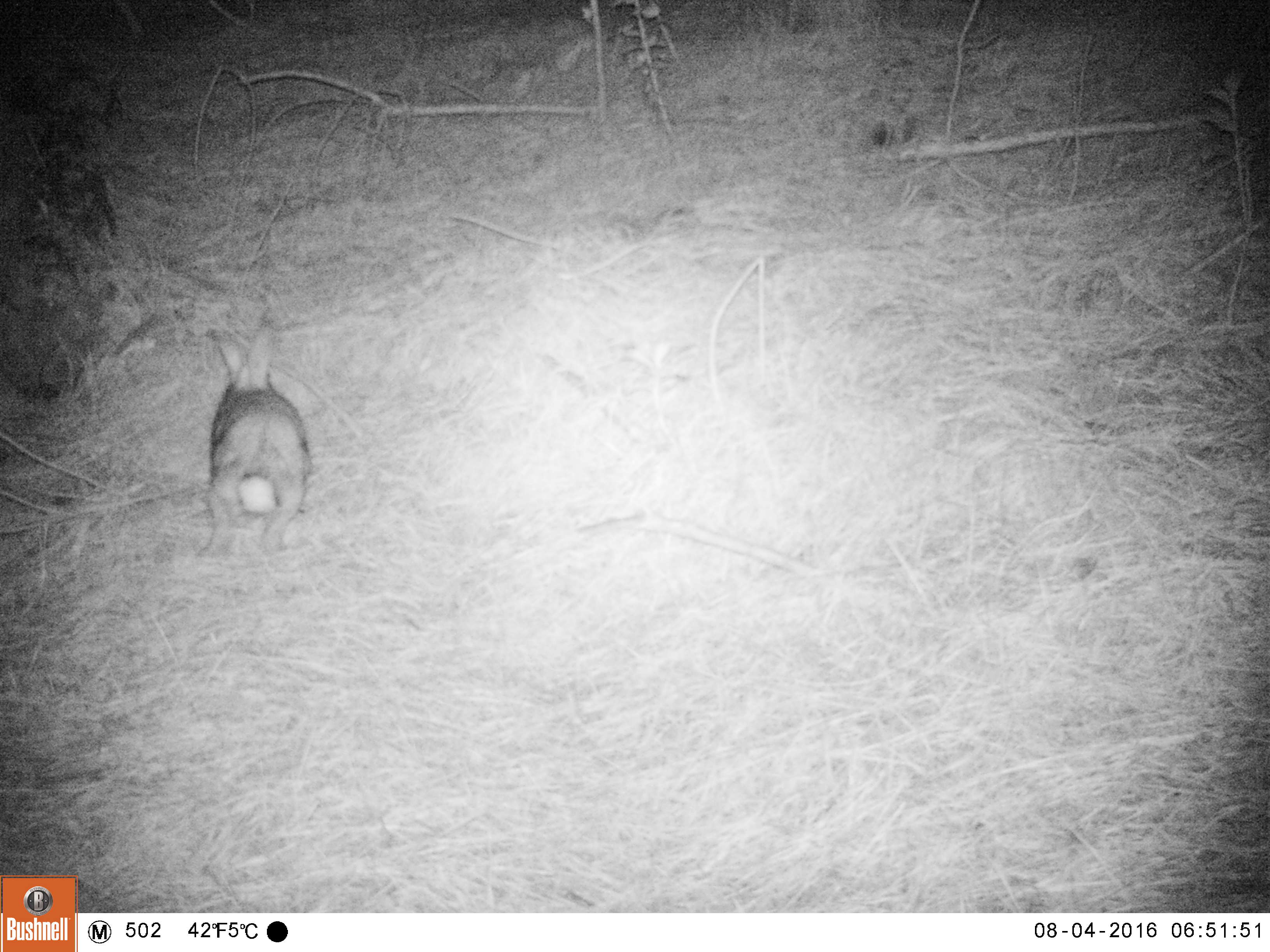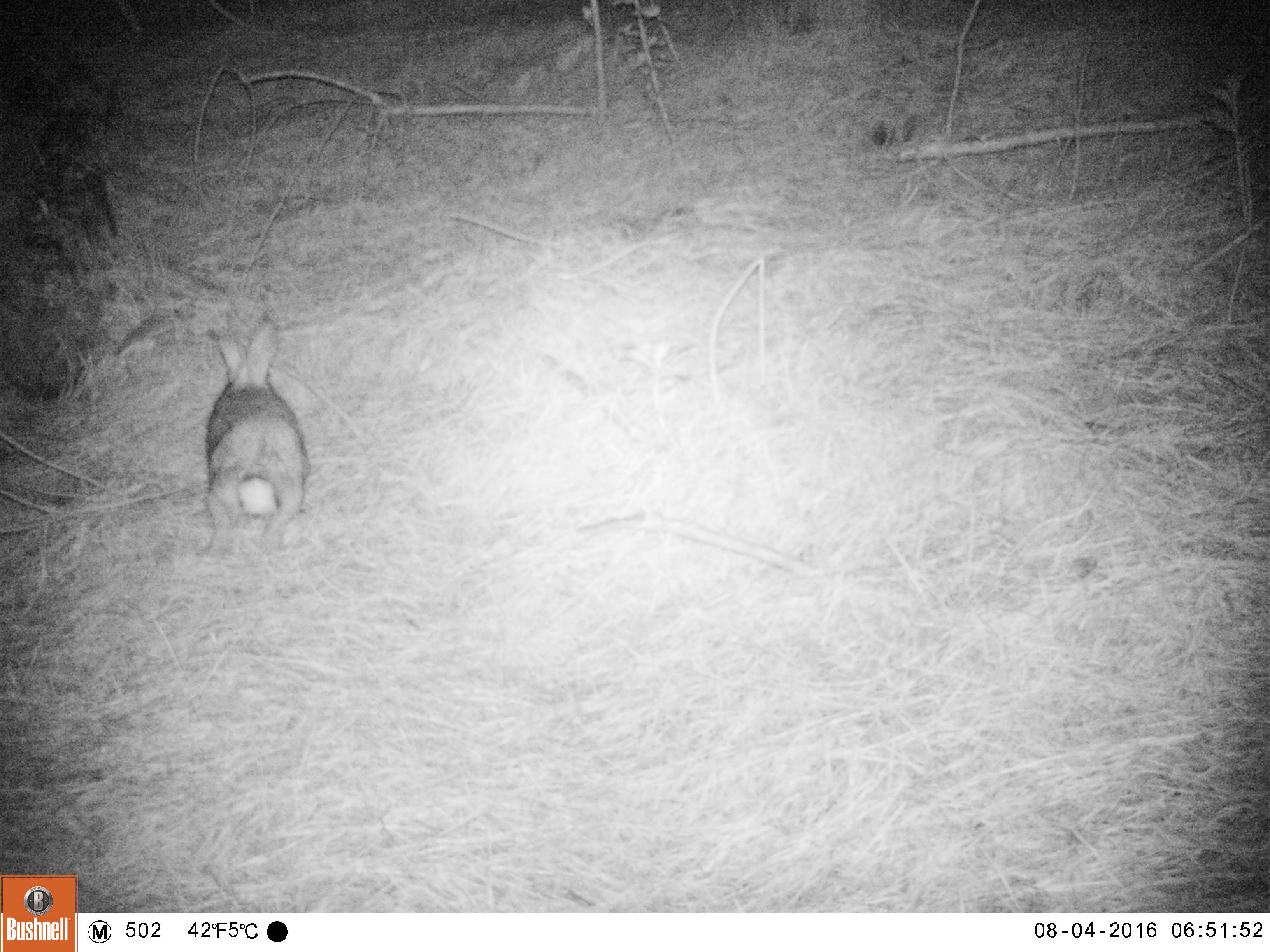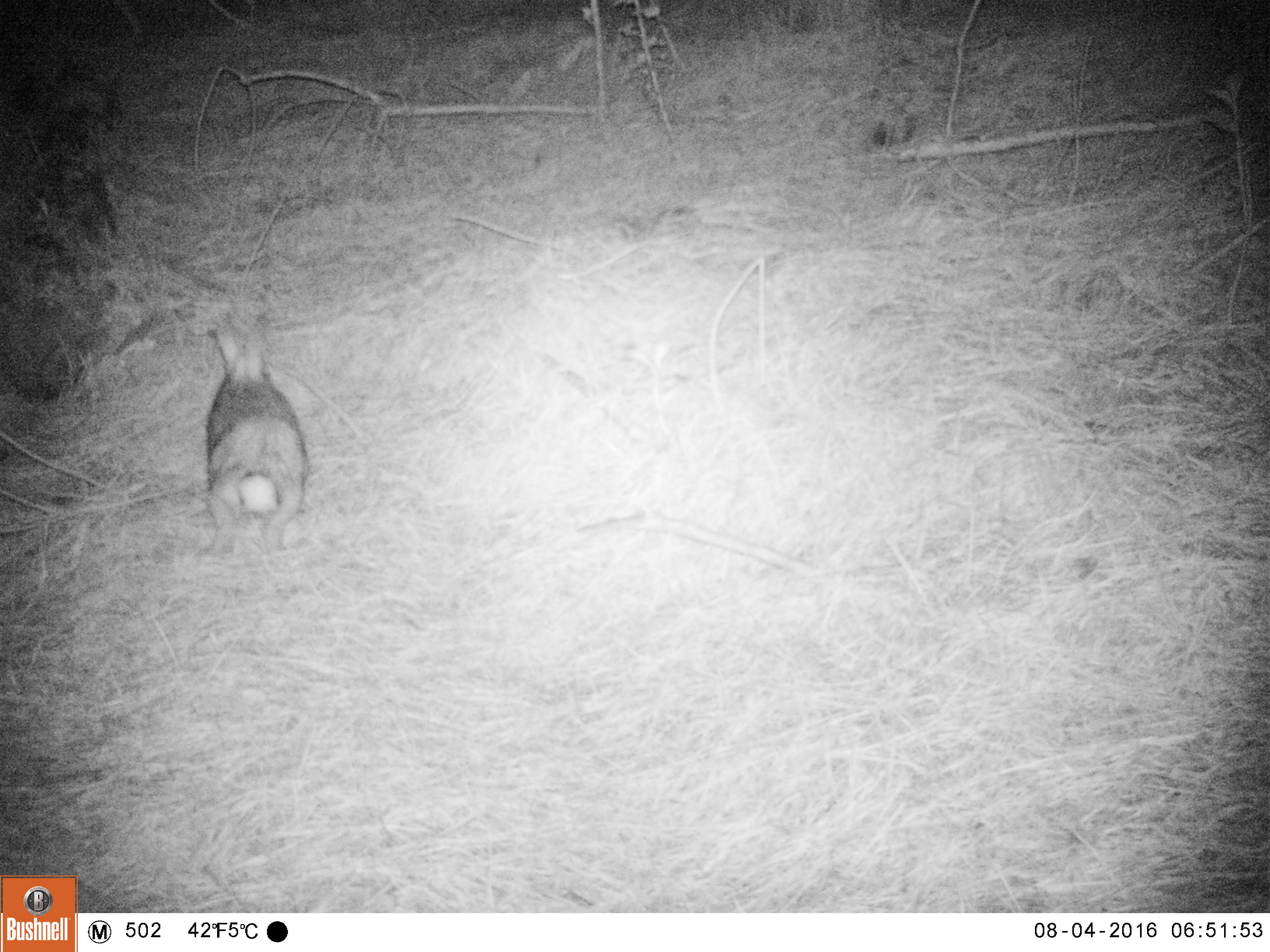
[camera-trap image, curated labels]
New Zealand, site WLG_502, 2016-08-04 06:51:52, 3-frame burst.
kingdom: Animalia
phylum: Chordata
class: Mammalia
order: Lagomorpha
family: Leporidae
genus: Oryctolagus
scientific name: Oryctolagus cuniculus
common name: european rabbit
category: rabbit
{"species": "rabbit (european rabbit) (Oryctolagus cuniculus)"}